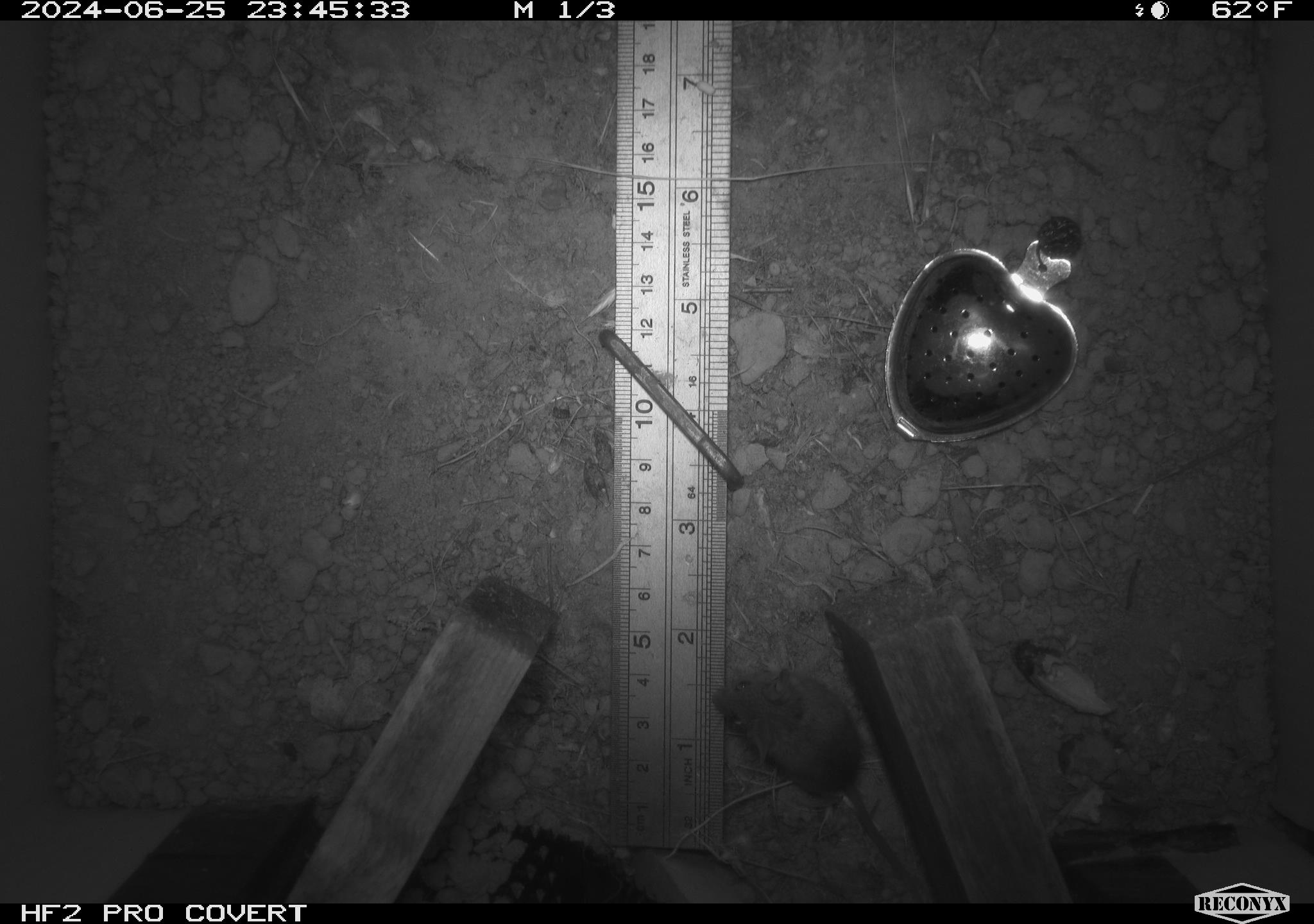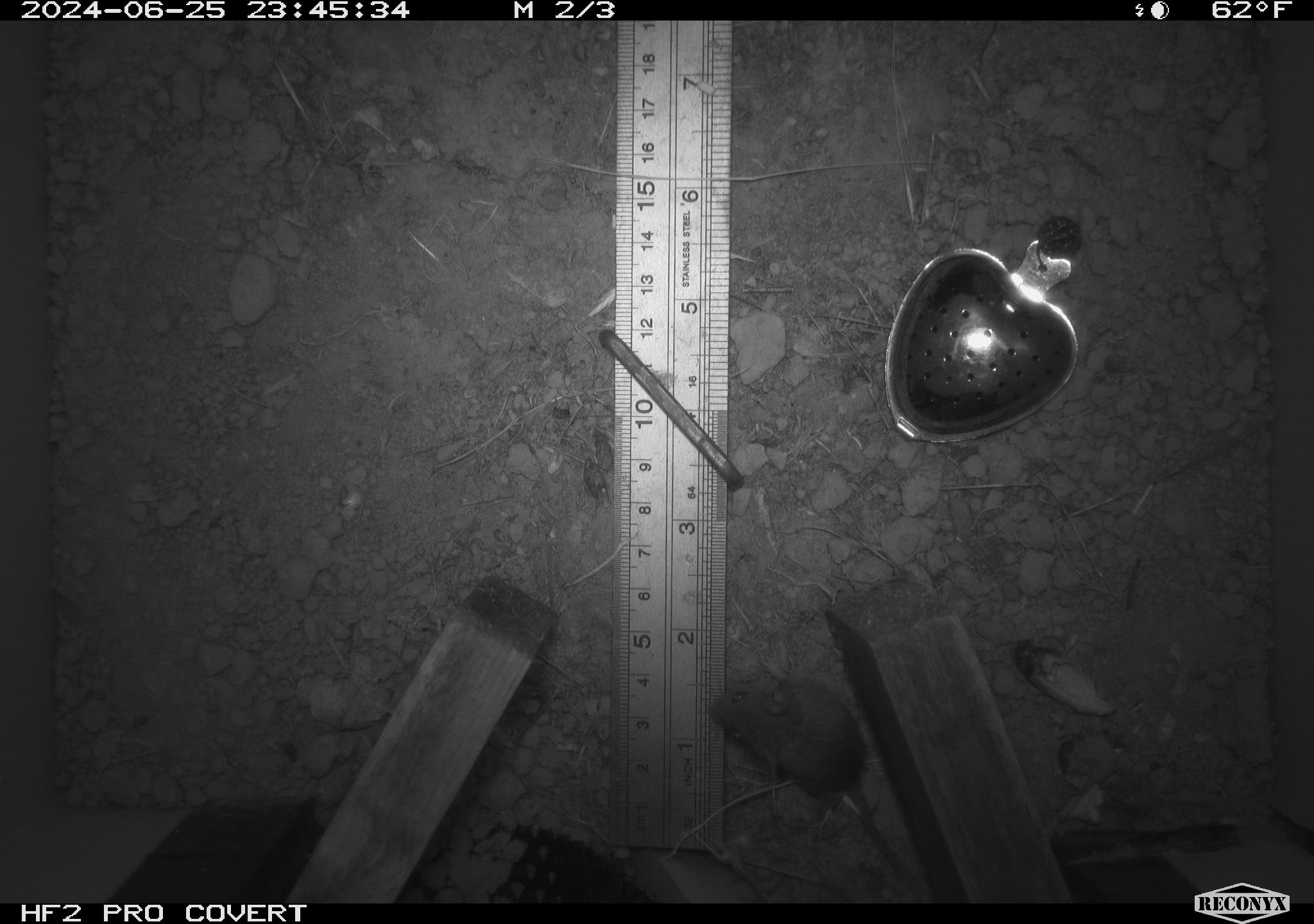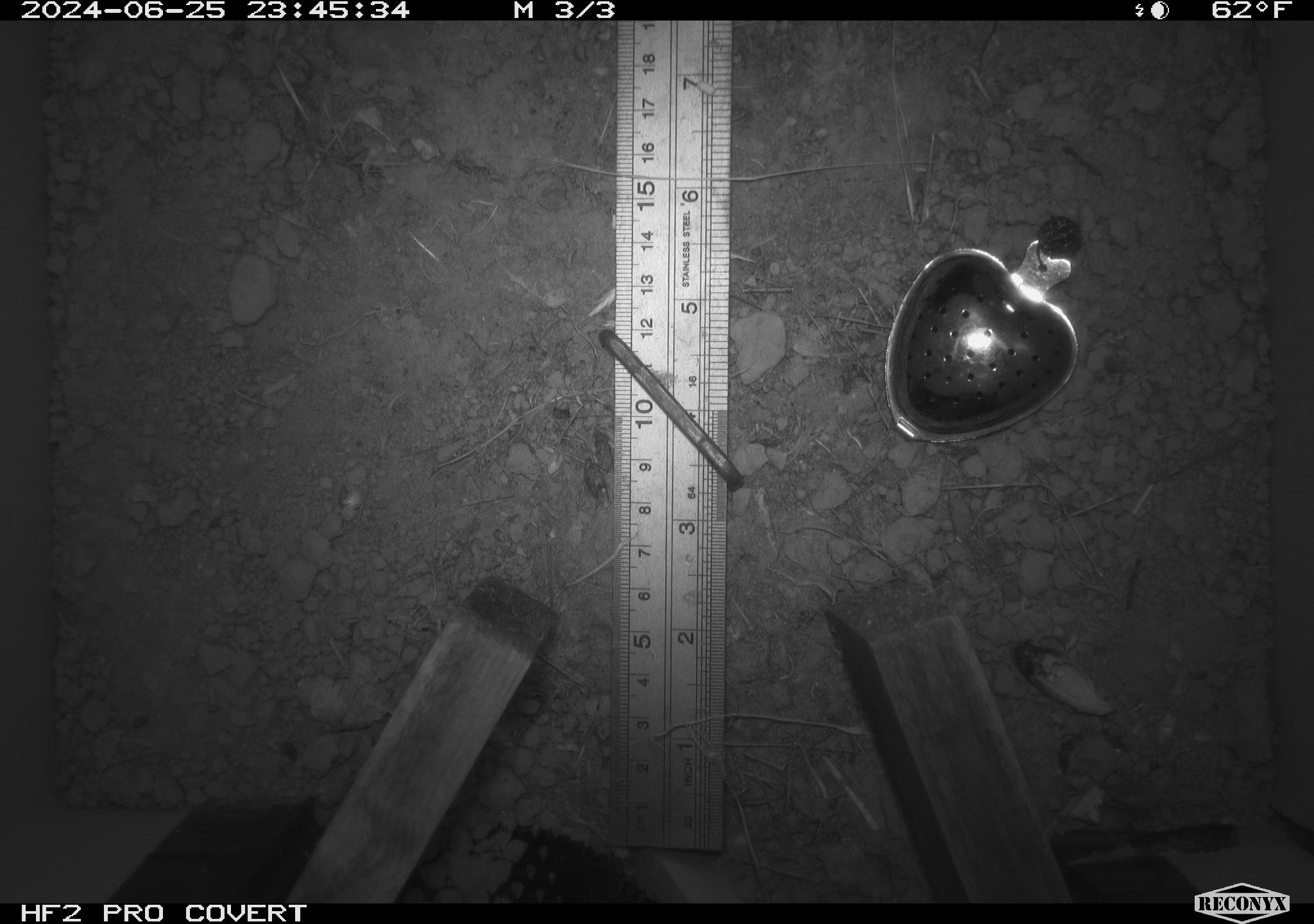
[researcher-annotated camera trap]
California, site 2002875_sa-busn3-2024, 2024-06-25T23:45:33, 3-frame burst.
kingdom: Animalia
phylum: Chordata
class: Mammalia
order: Rodentia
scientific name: Rodentia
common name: mouse species